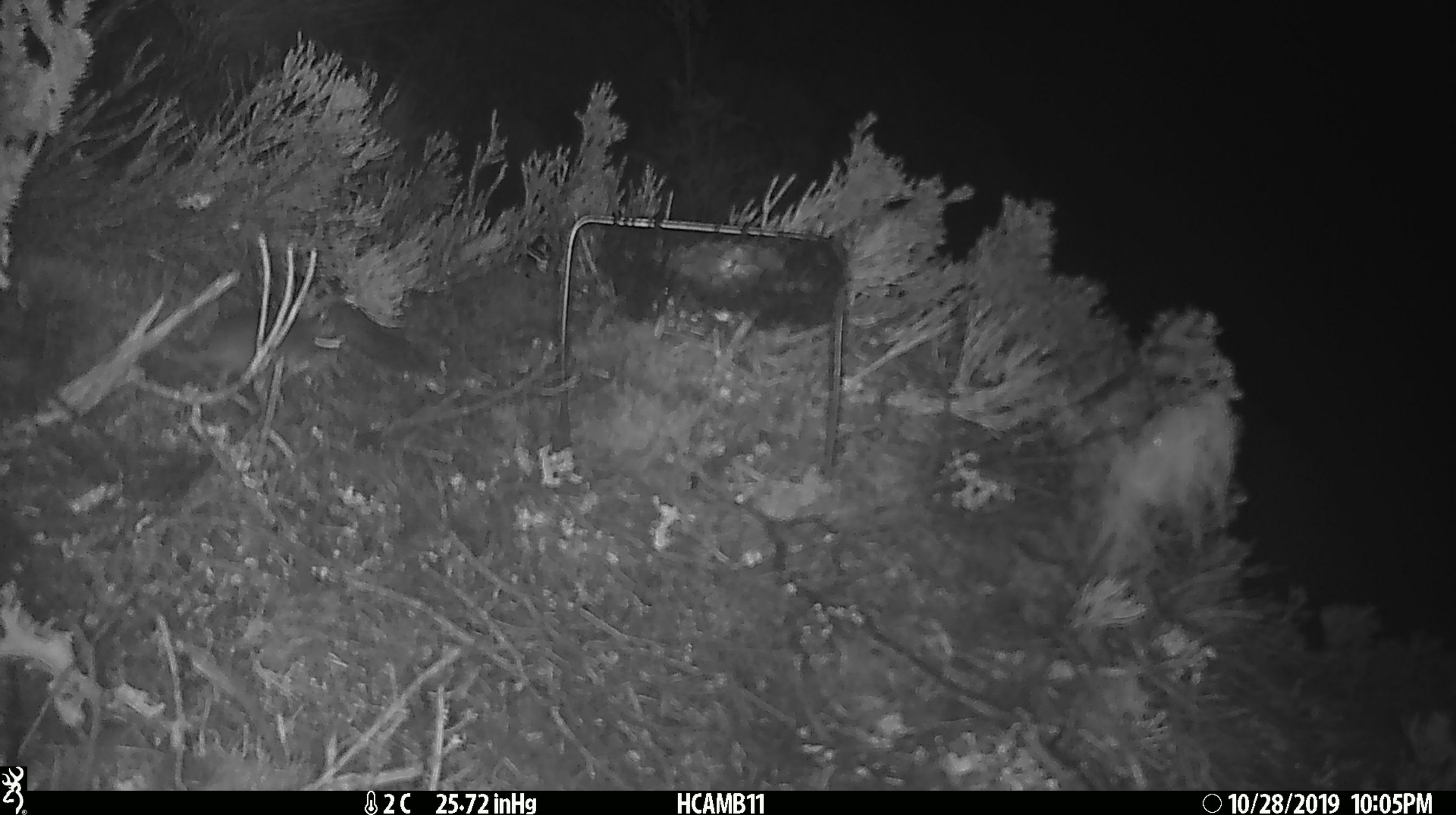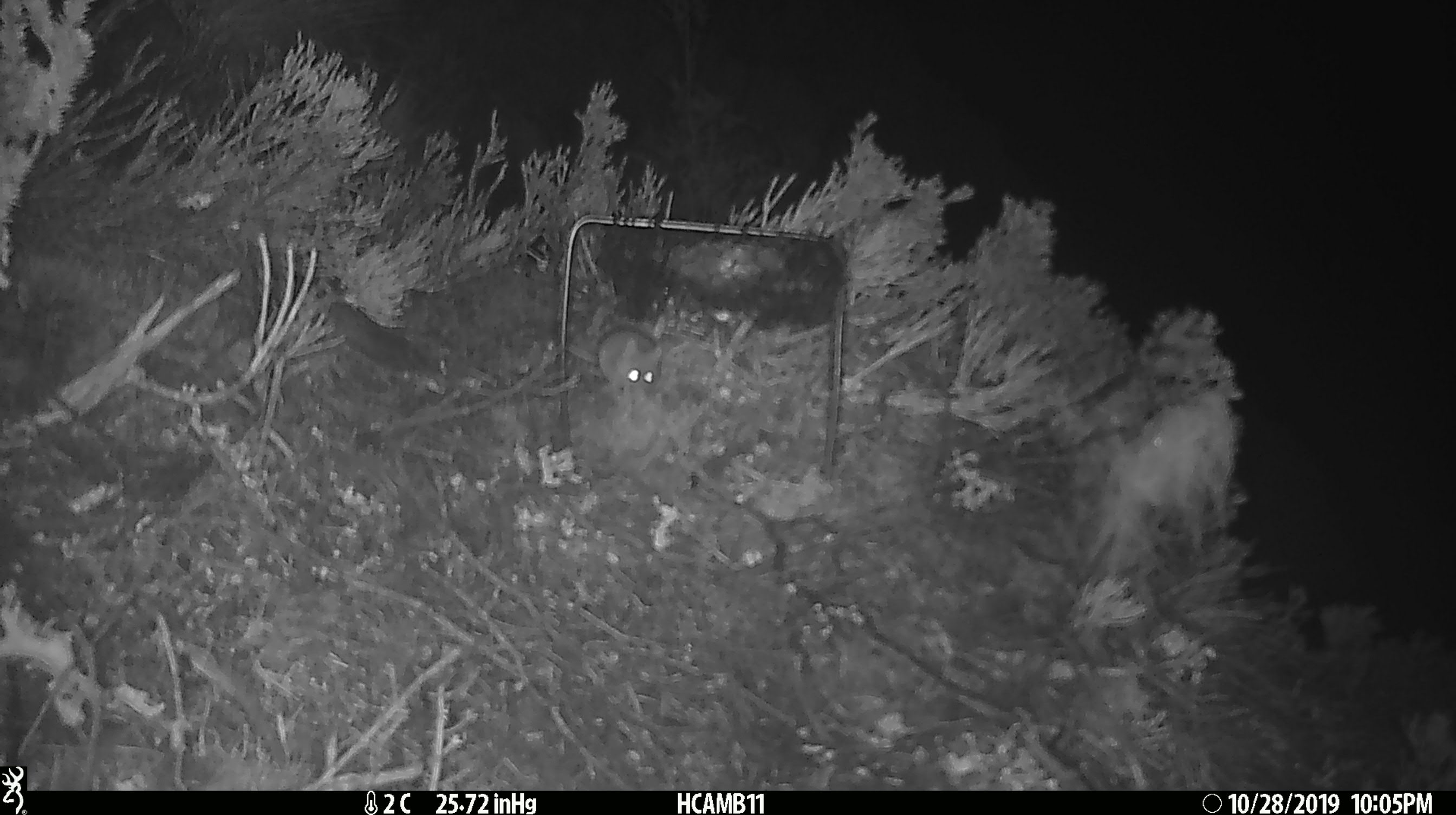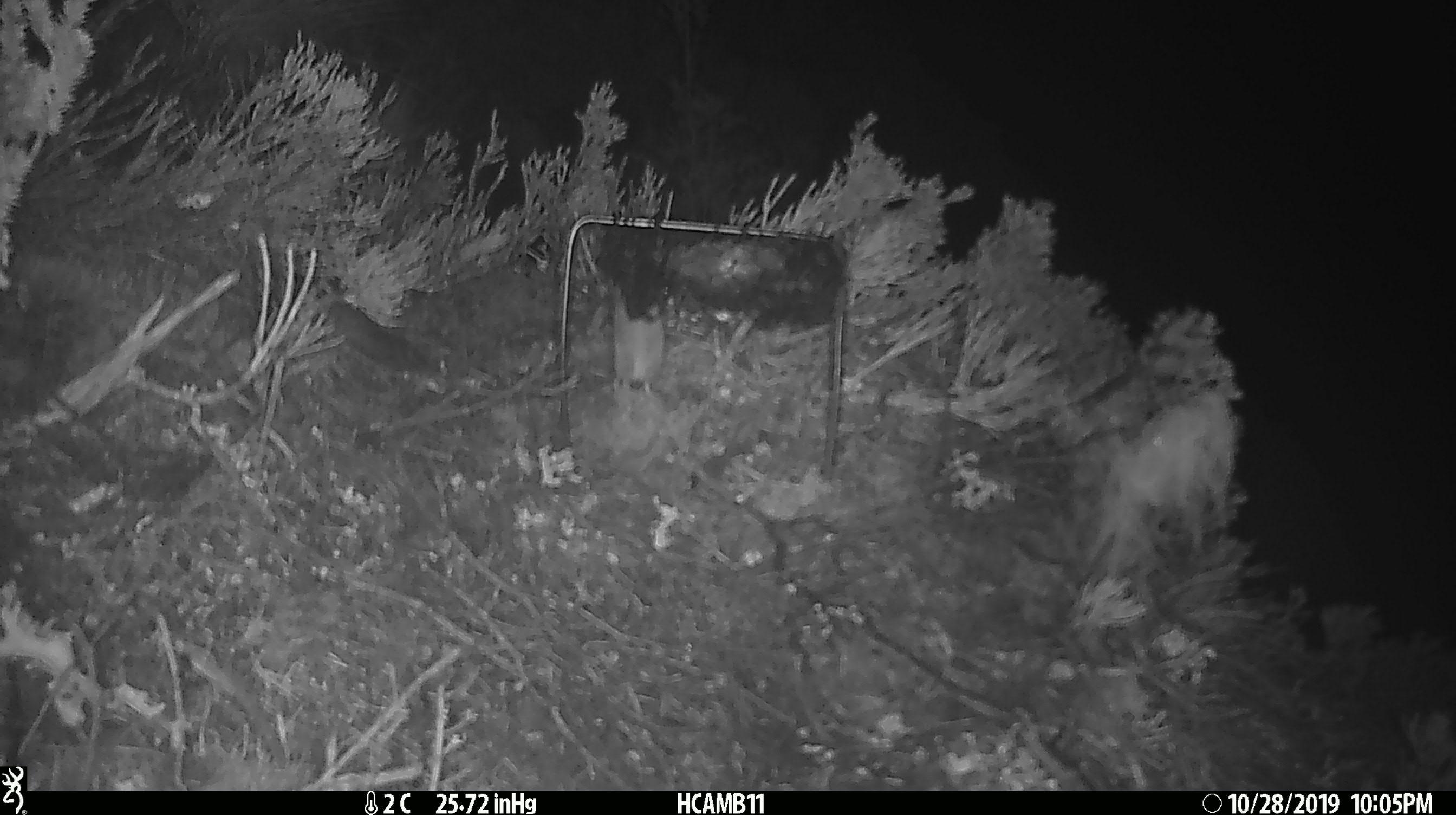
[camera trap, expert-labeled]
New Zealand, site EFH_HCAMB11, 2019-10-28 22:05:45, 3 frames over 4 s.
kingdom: Animalia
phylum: Chordata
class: Mammalia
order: Rodentia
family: Muridae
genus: Mus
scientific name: Mus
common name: mouse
Mouse (Mus).